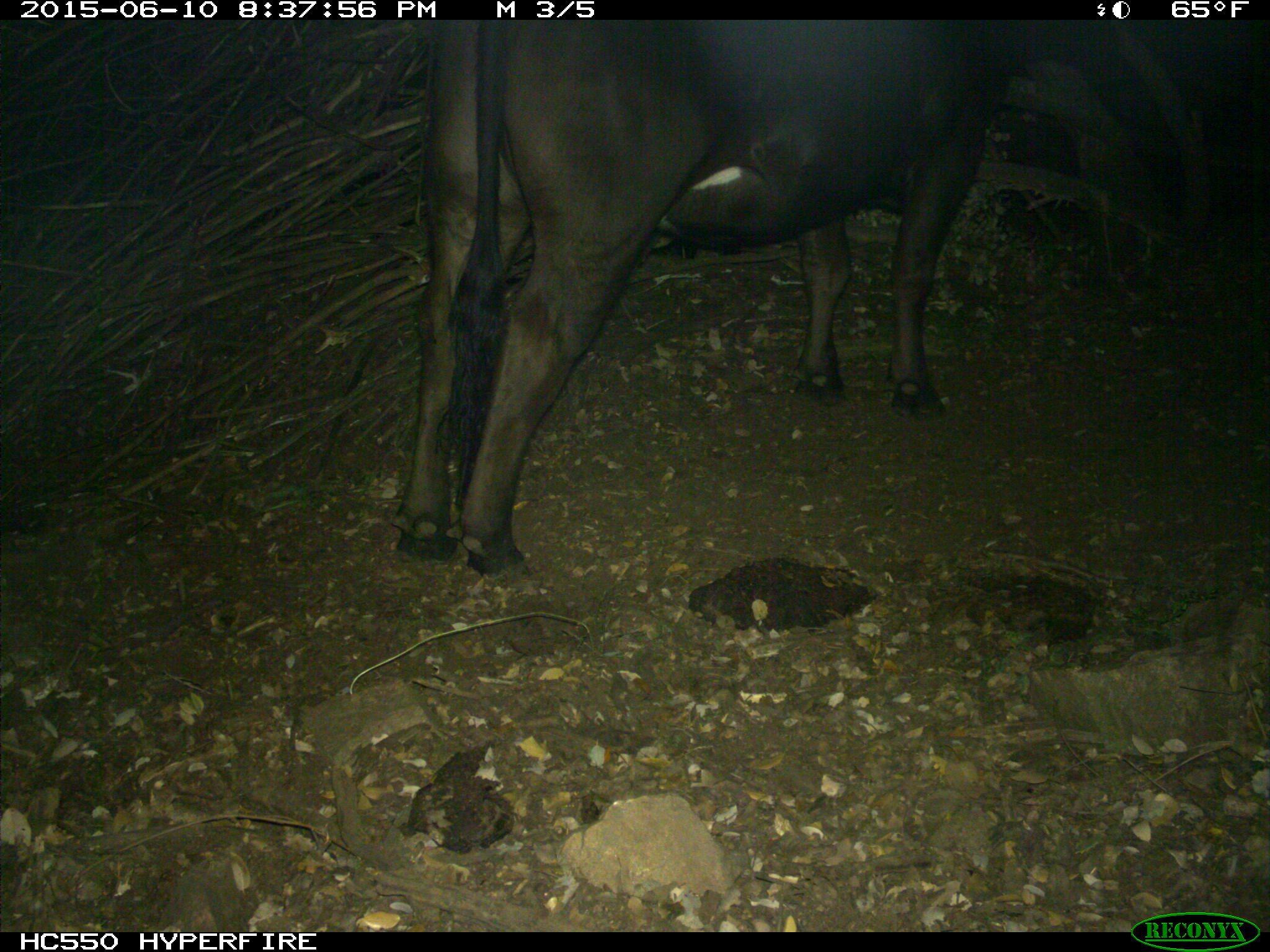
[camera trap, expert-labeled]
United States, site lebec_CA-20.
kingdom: Animalia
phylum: Chordata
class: Mammalia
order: Artiodactyla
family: Bovidae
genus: Bos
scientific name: Bos taurus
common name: domestic cow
Bos taurus (domestic cow).